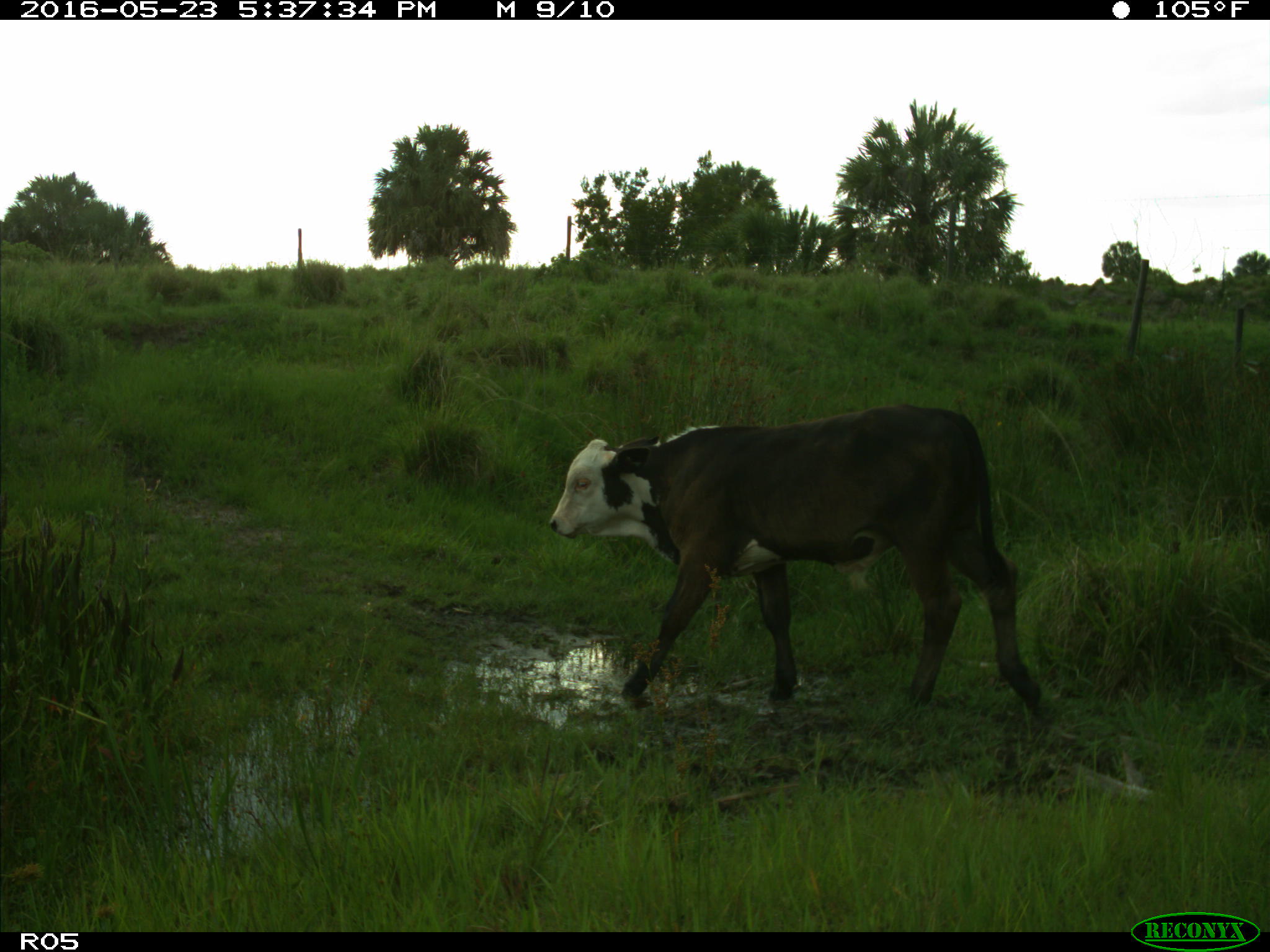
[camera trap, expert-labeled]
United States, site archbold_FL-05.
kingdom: Animalia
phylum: Chordata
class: Mammalia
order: Artiodactyla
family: Bovidae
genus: Bos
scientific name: Bos taurus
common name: domestic cow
Bos taurus (domestic cow).